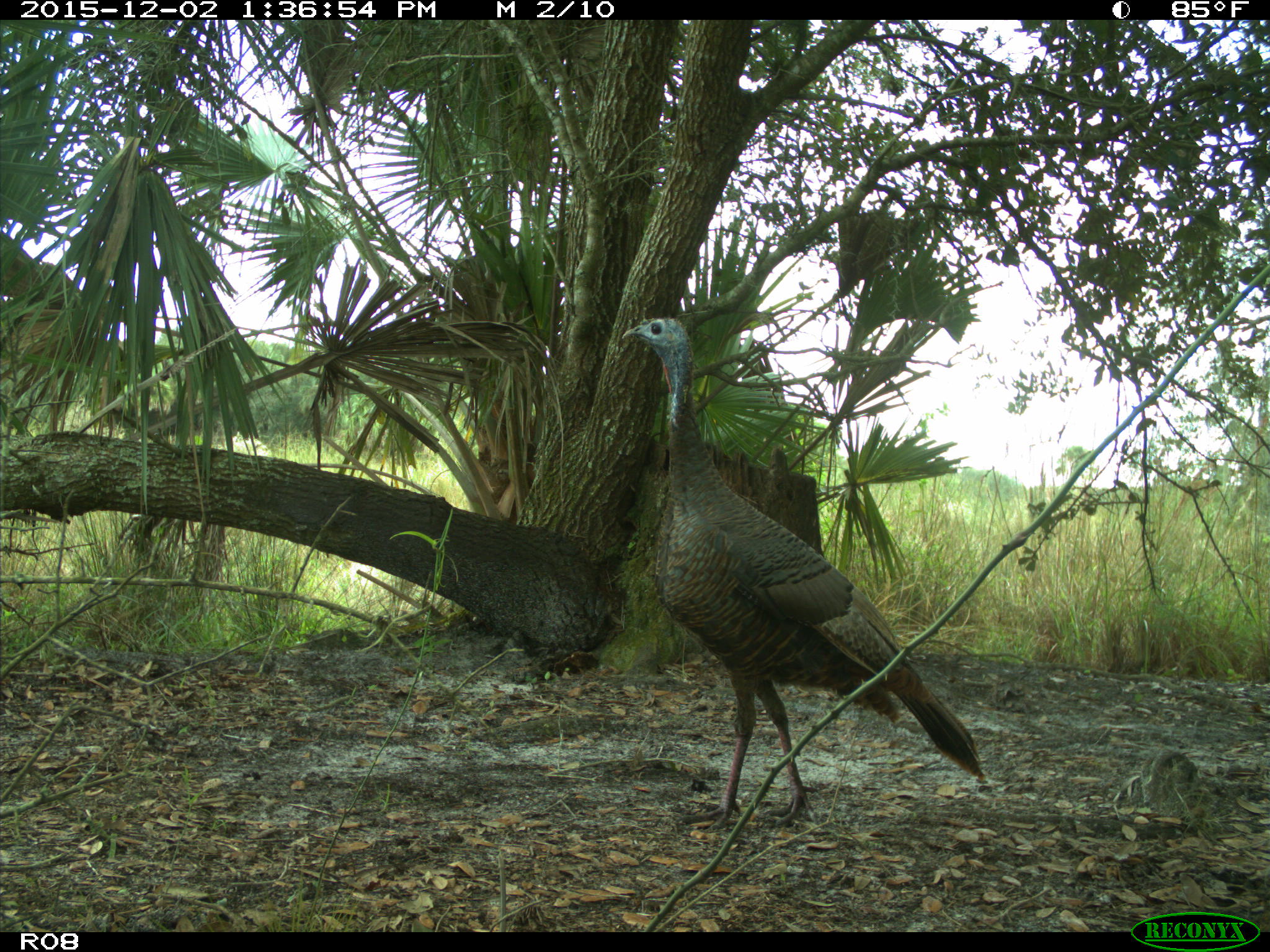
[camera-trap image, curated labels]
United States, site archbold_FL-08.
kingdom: Animalia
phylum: Chordata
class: Aves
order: Galliformes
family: Phasianidae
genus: Meleagris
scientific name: Meleagris gallopavo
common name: wild turkey